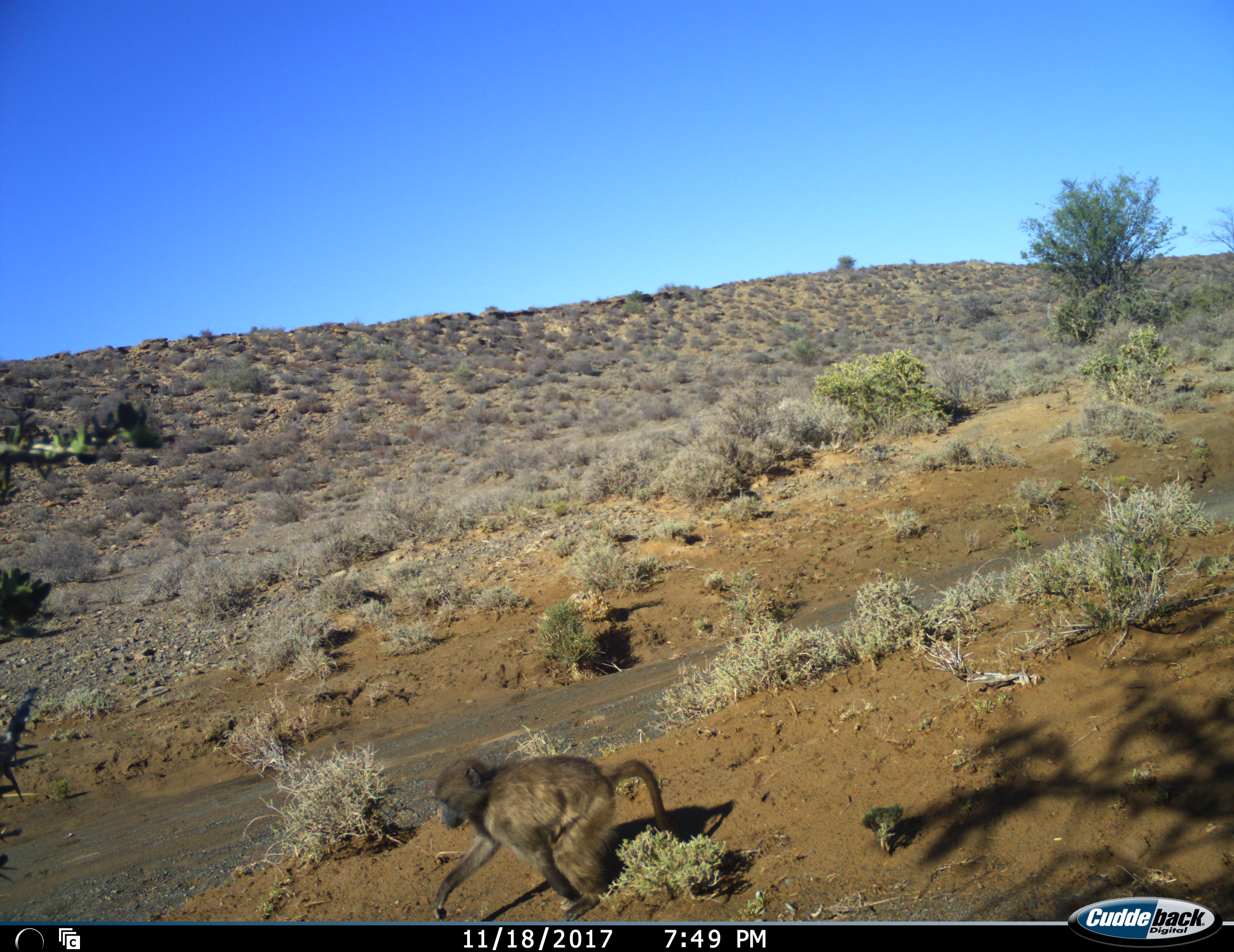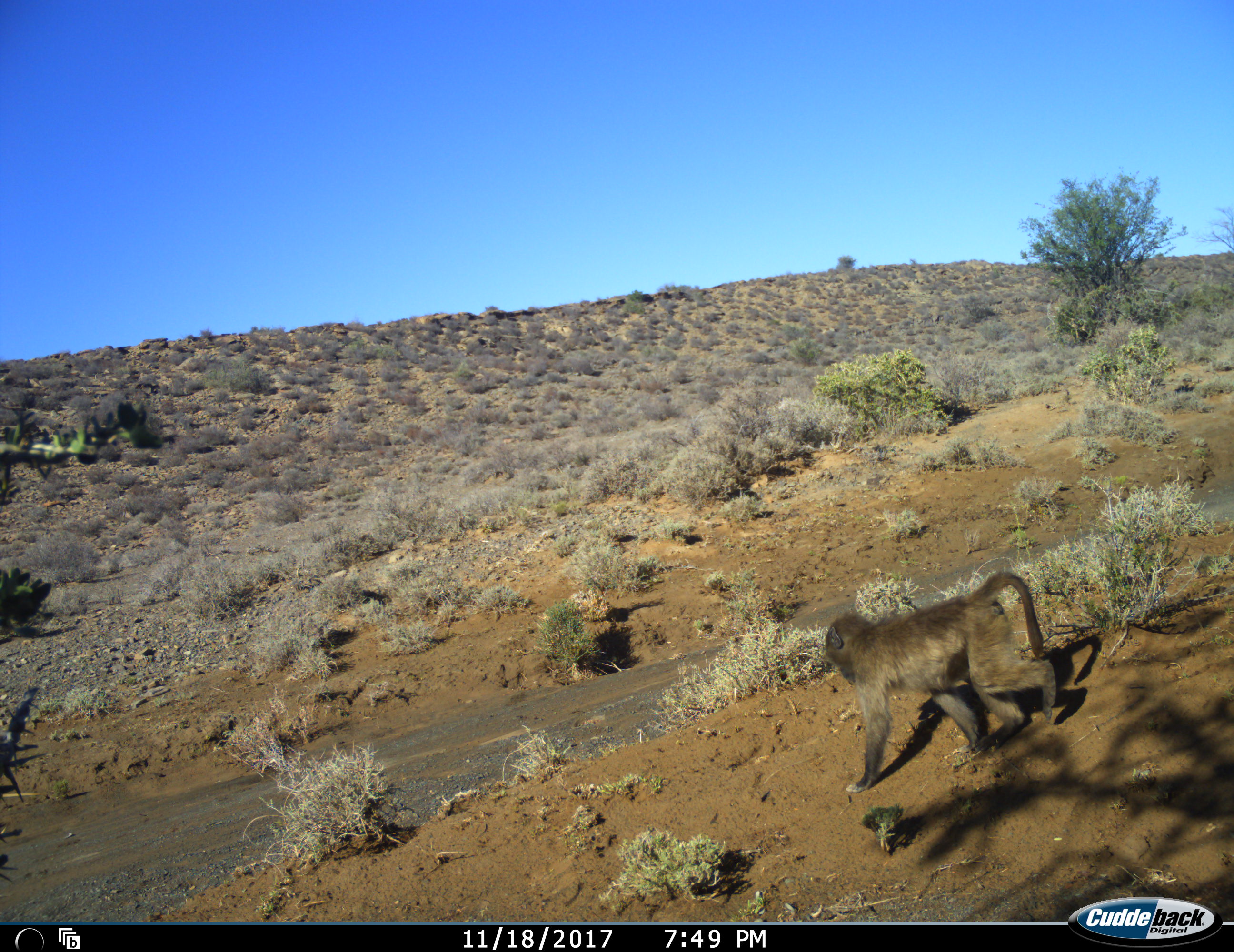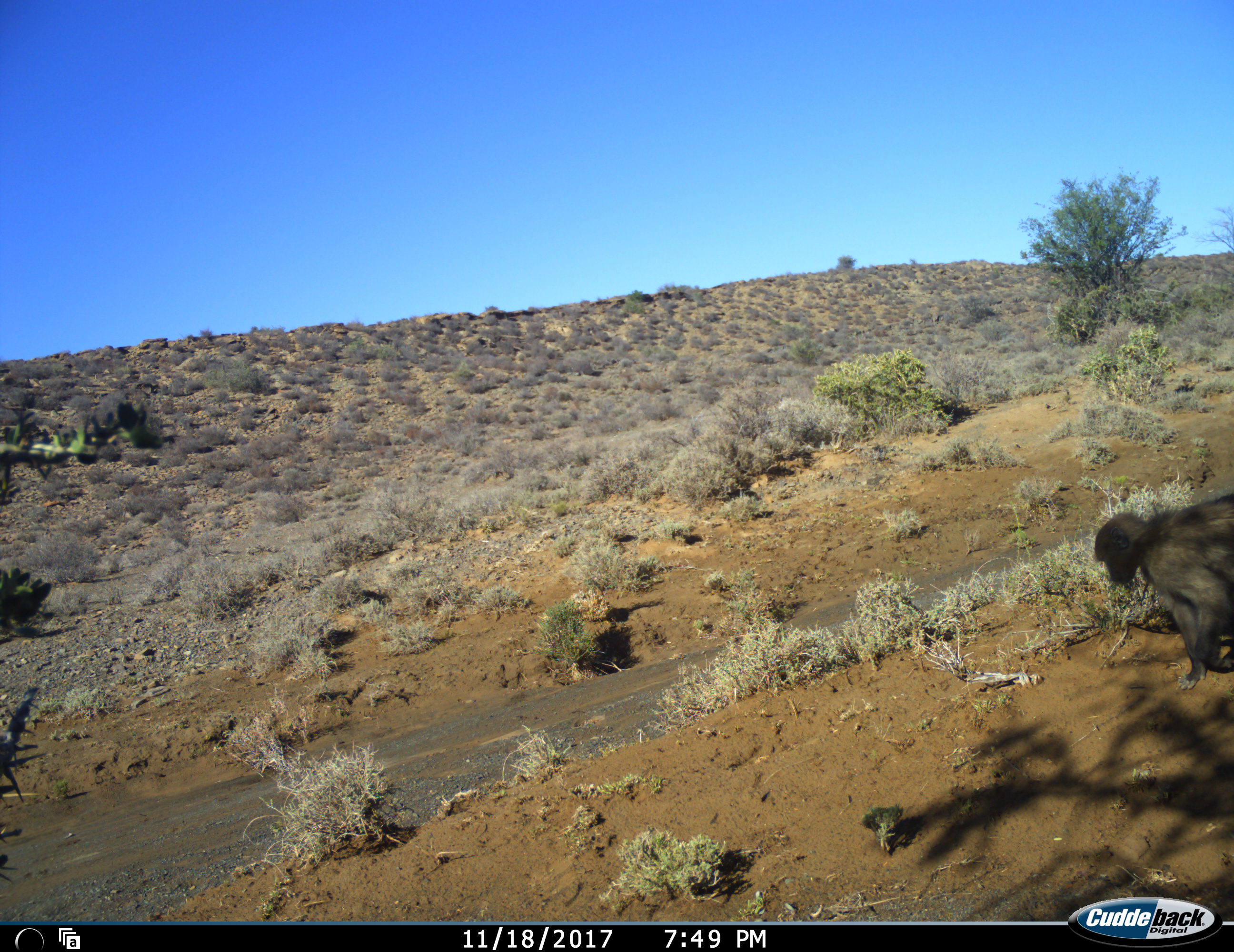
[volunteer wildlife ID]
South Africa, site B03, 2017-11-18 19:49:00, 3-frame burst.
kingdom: Animalia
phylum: Chordata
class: Mammalia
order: Primates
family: Cercopithecidae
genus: Papio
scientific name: Papio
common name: baboon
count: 1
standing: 0%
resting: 0%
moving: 100%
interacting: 0%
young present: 33%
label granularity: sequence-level